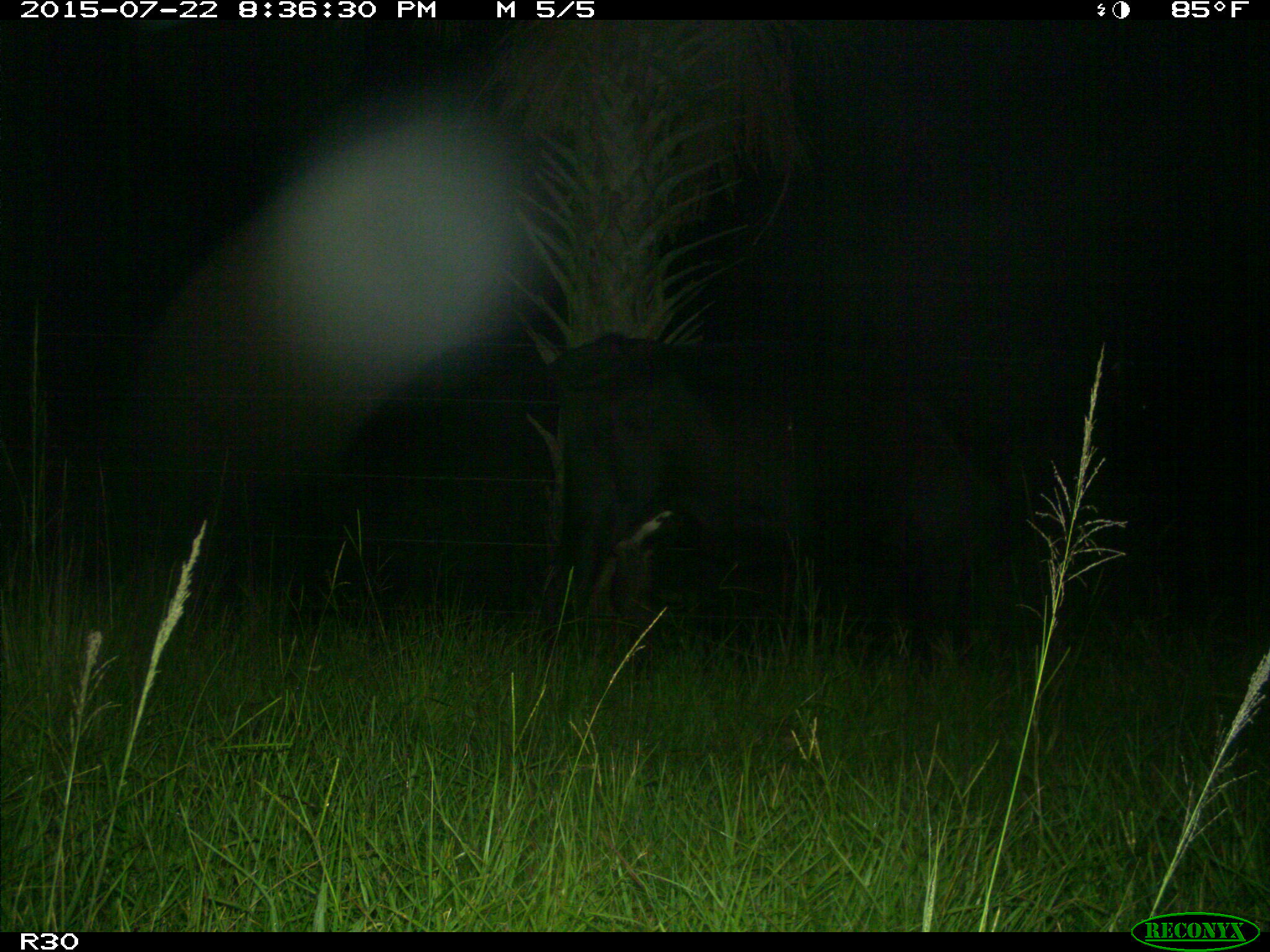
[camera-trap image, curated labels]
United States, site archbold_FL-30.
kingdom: Animalia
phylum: Chordata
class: Mammalia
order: Artiodactyla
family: Bovidae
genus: Bos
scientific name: Bos taurus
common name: domestic cow